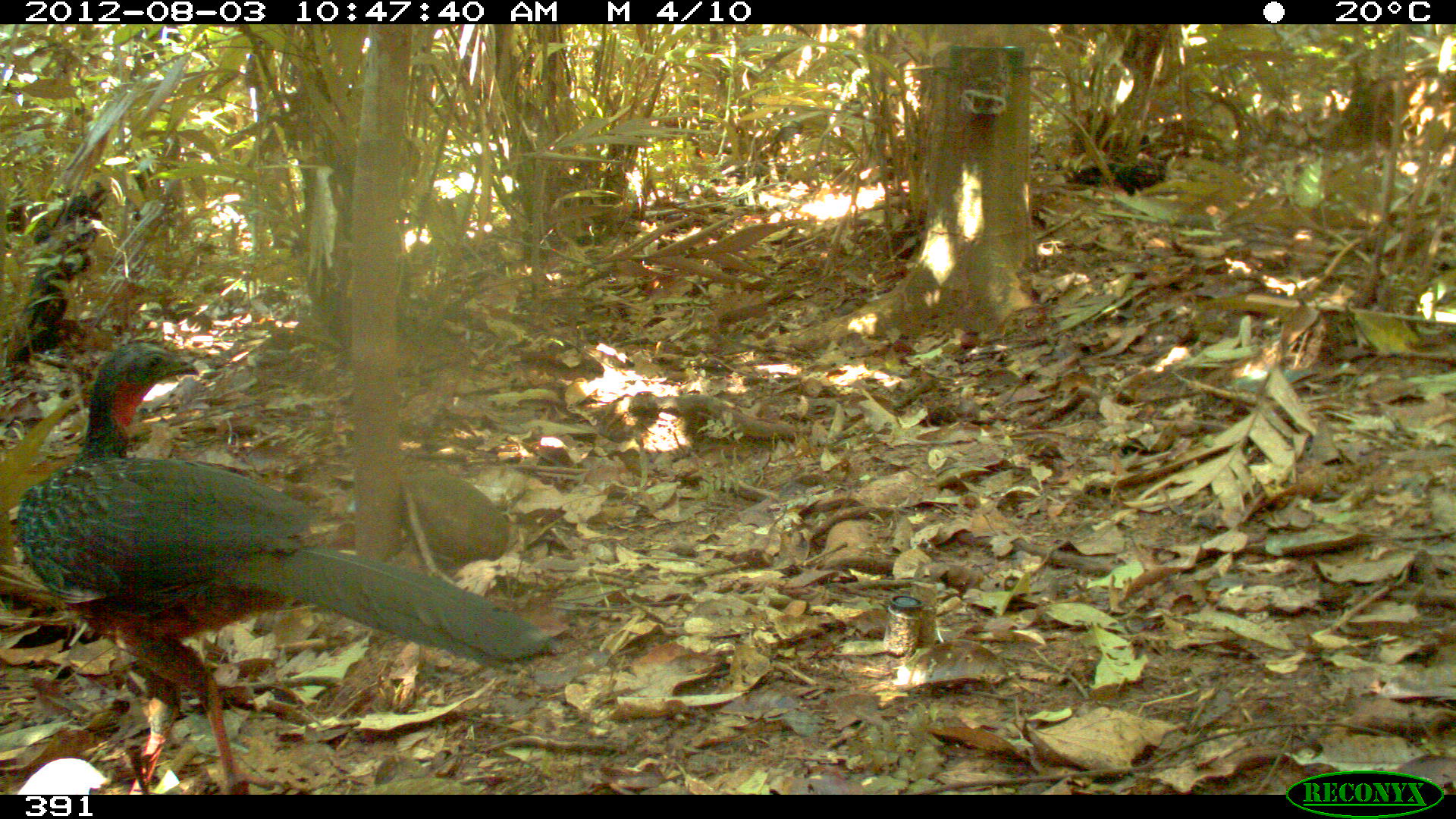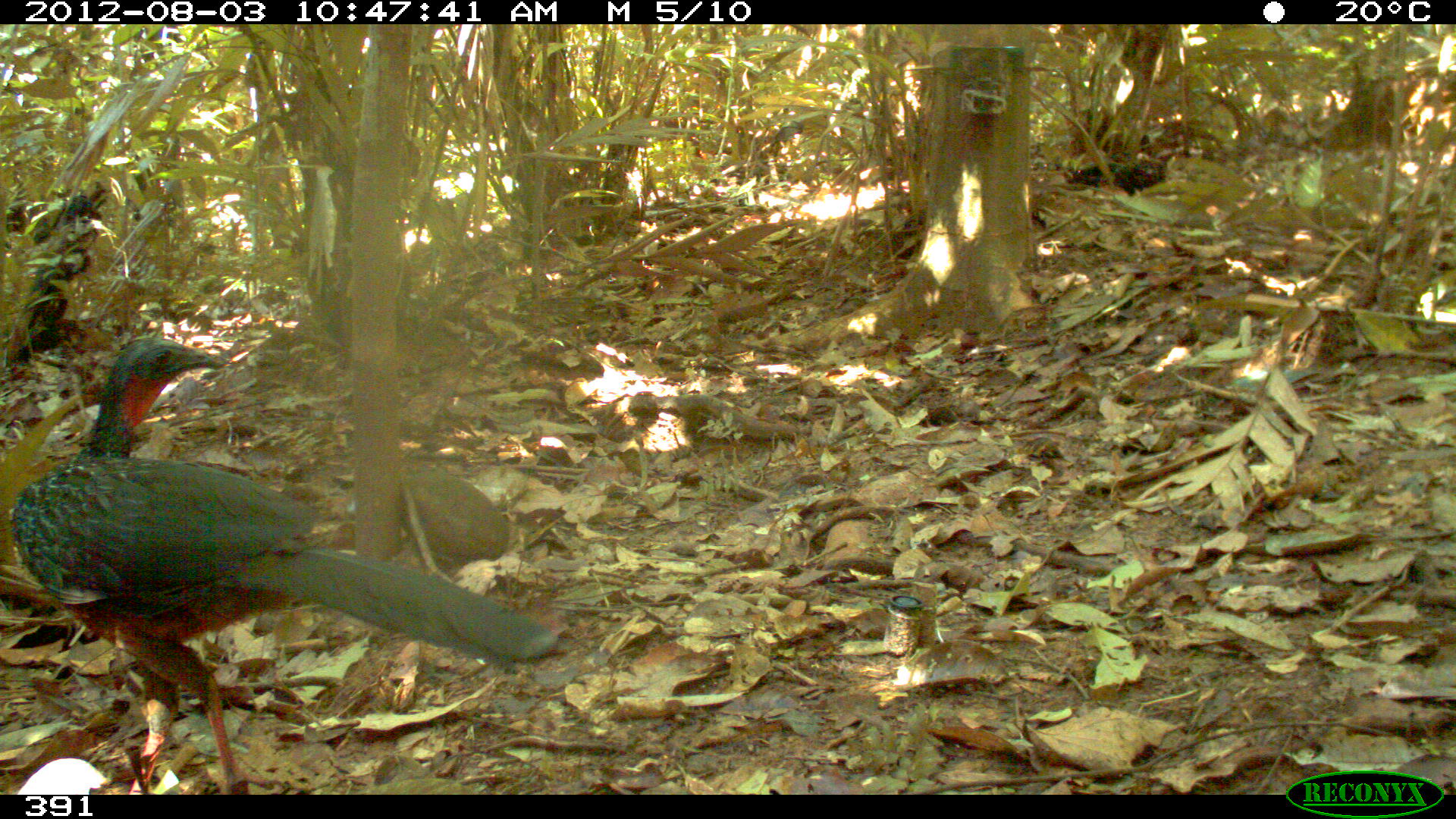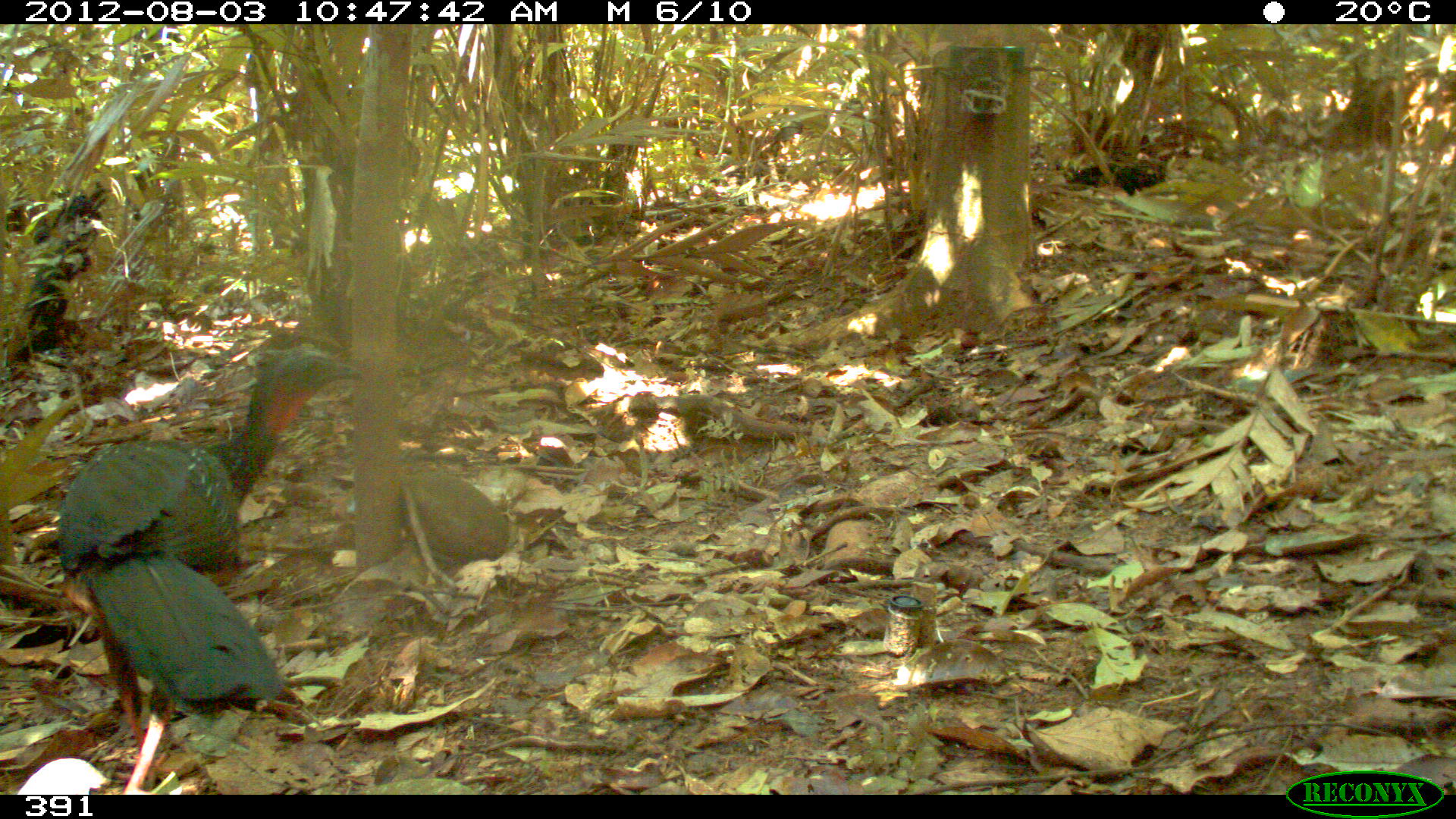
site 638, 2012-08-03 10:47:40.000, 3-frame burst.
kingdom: Animalia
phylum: Chordata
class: Aves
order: Galliformes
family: Cracidae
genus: Penelope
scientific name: Penelope jacquacu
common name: spix's guan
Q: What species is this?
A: Penelope jacquacu (spix's guan).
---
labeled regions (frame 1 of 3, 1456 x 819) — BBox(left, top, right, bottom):
penelope jacquacu: BBox(11, 342, 553, 795)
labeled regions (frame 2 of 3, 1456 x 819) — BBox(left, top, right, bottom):
penelope jacquacu: BBox(10, 339, 566, 795)